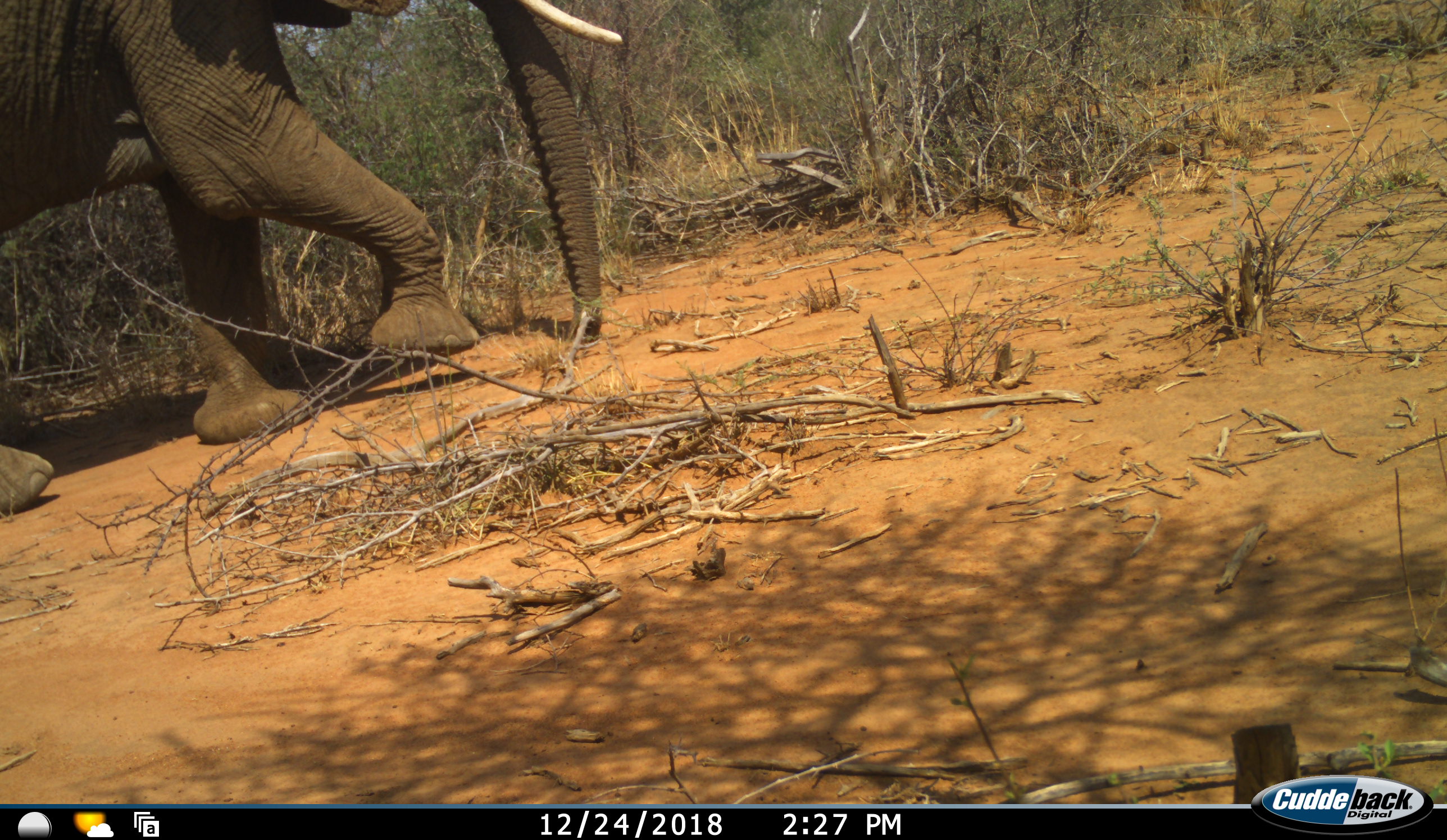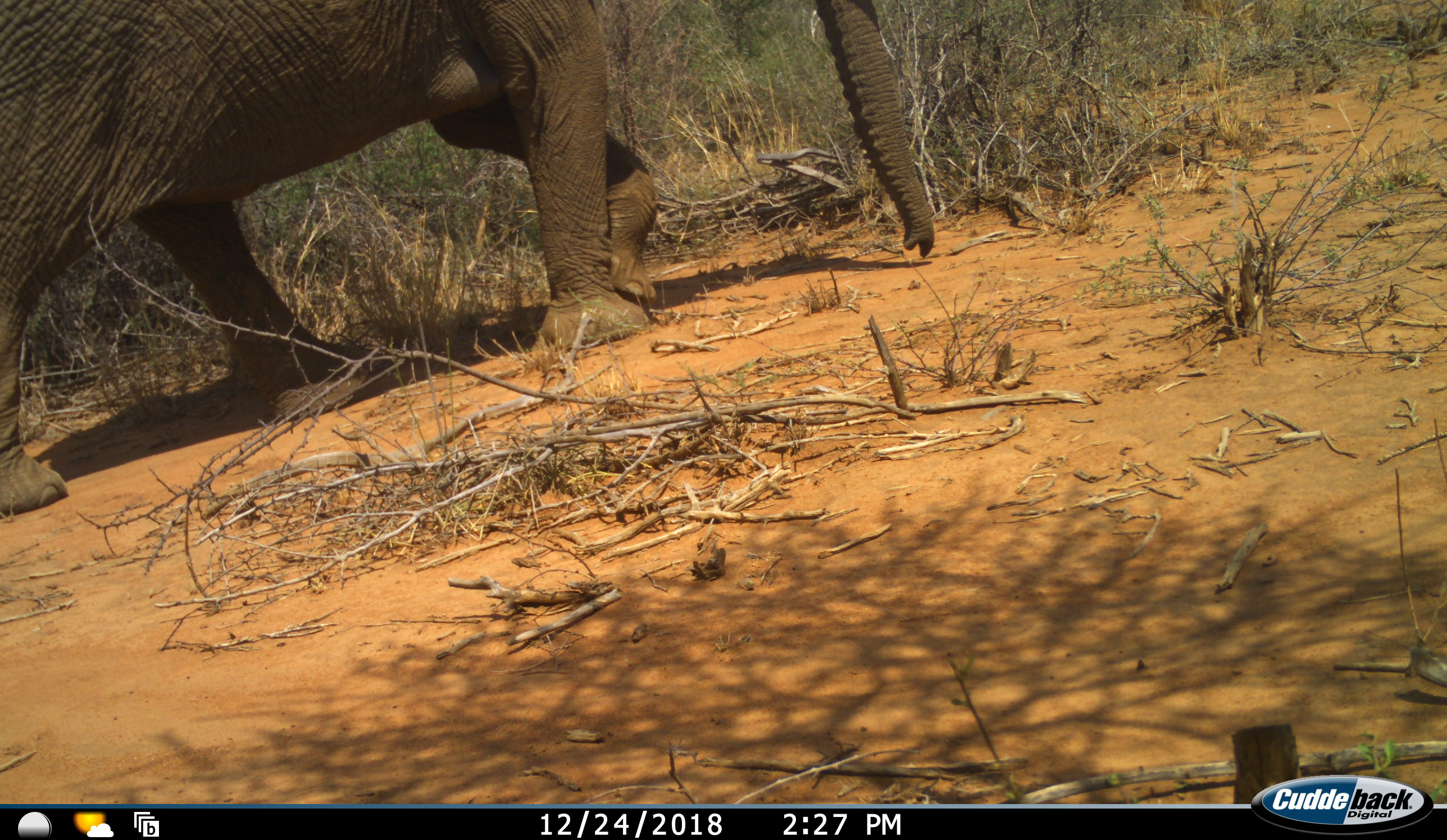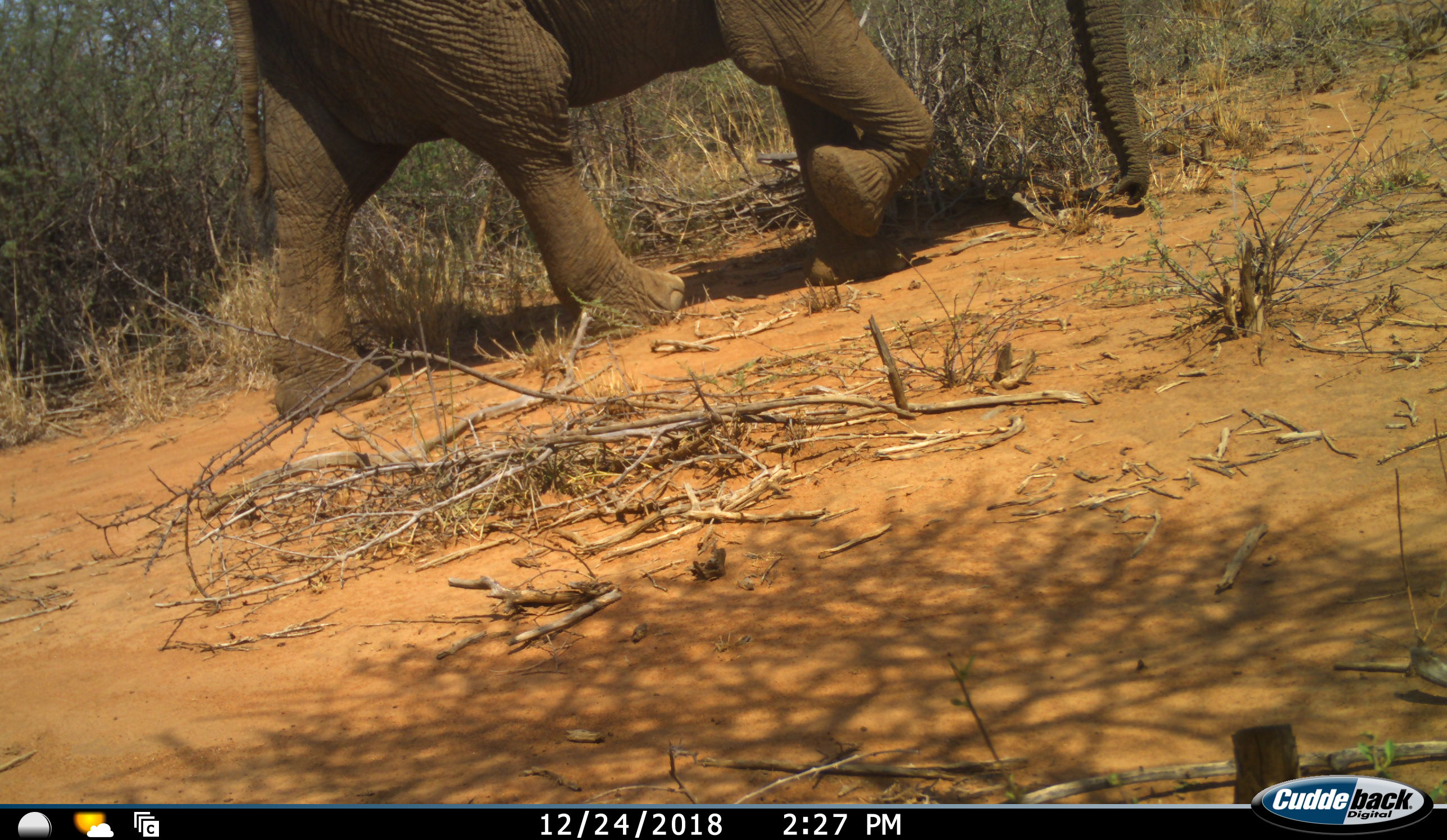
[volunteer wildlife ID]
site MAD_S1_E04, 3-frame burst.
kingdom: Animalia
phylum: Chordata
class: Mammalia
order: Proboscidea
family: Elephantidae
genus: Loxodonta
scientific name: Loxodonta africana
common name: african bush elephant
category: elephant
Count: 1.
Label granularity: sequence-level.